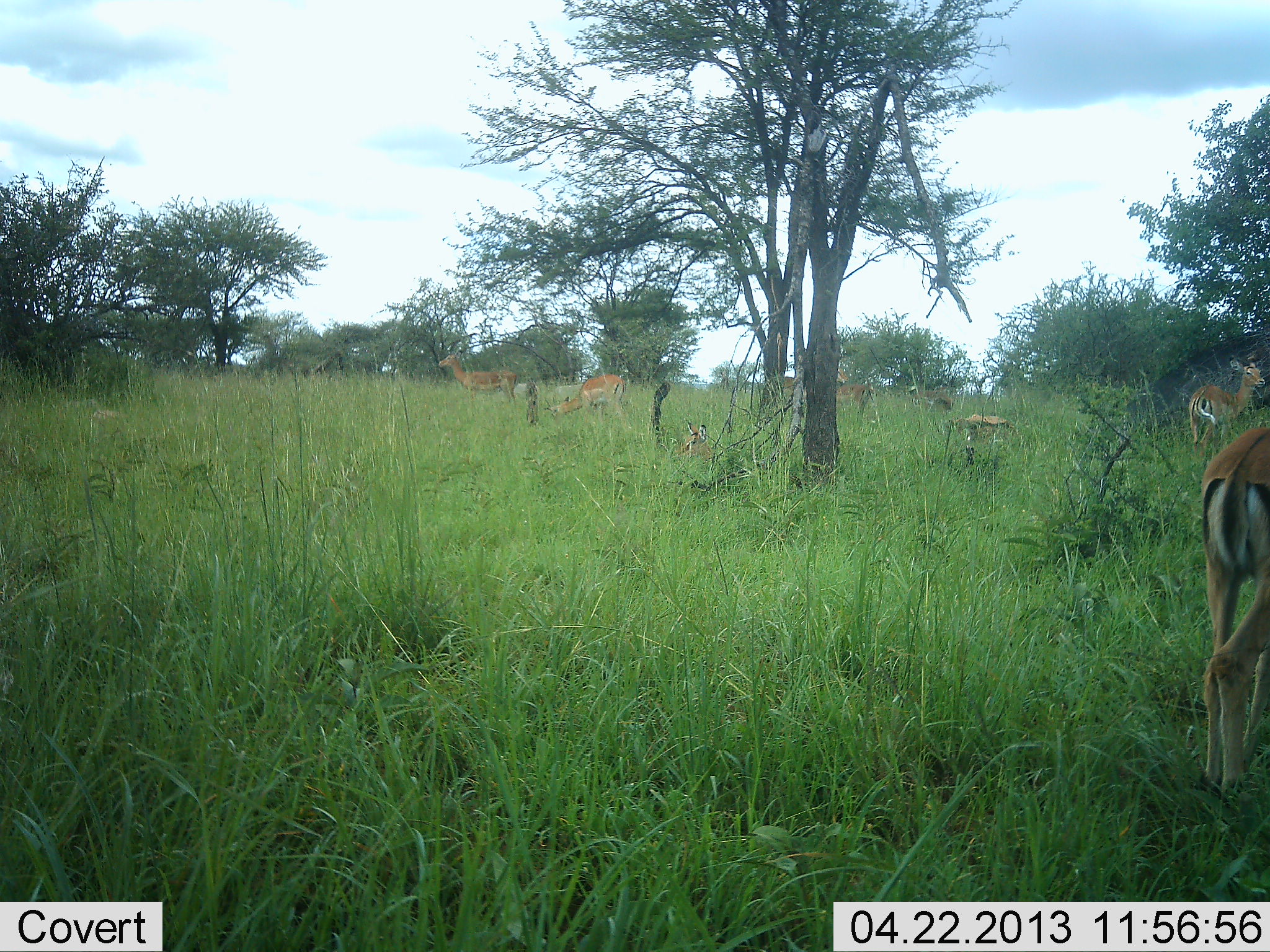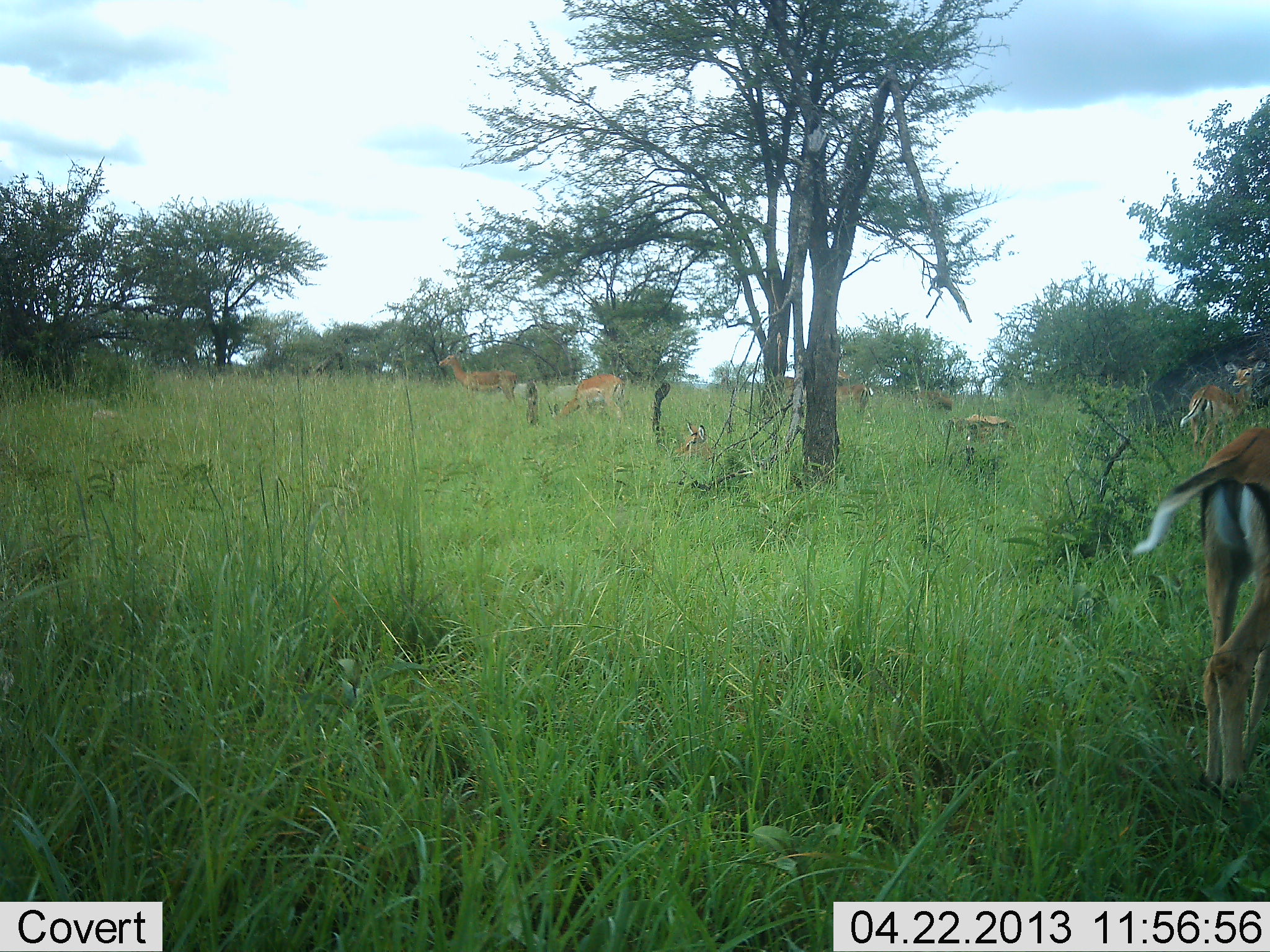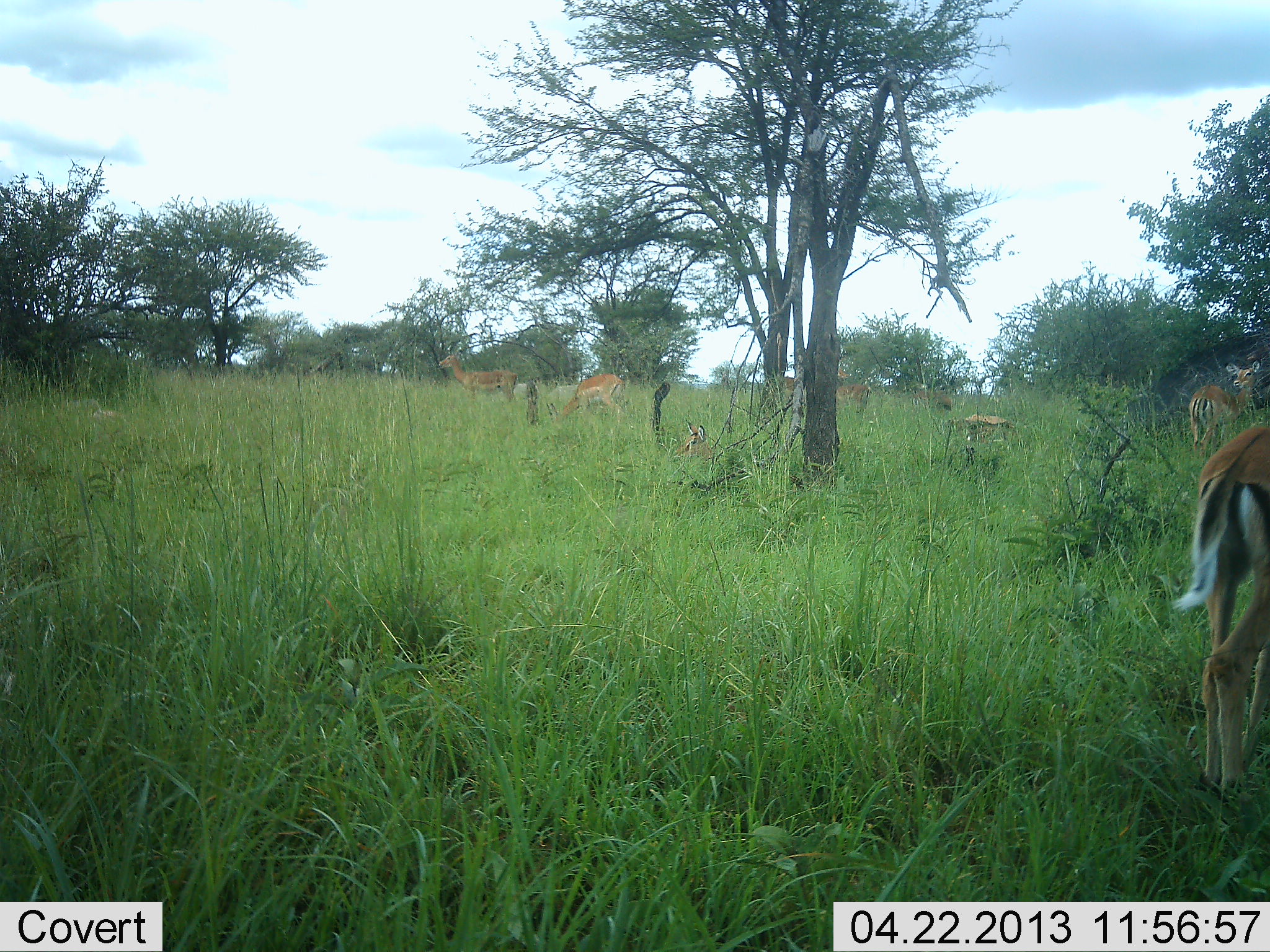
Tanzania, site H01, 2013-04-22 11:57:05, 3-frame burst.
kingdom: Animalia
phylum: Chordata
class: Mammalia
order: Artiodactyla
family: Bovidae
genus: Aepyceros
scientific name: Aepyceros melampus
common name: impala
Impala (Aepyceros melampus), count 8. Behavior (volunteer vote fractions): standing 85%, resting 31%, moving 15%, interacting 0%. Young present (vote fraction): 0%. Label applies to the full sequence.